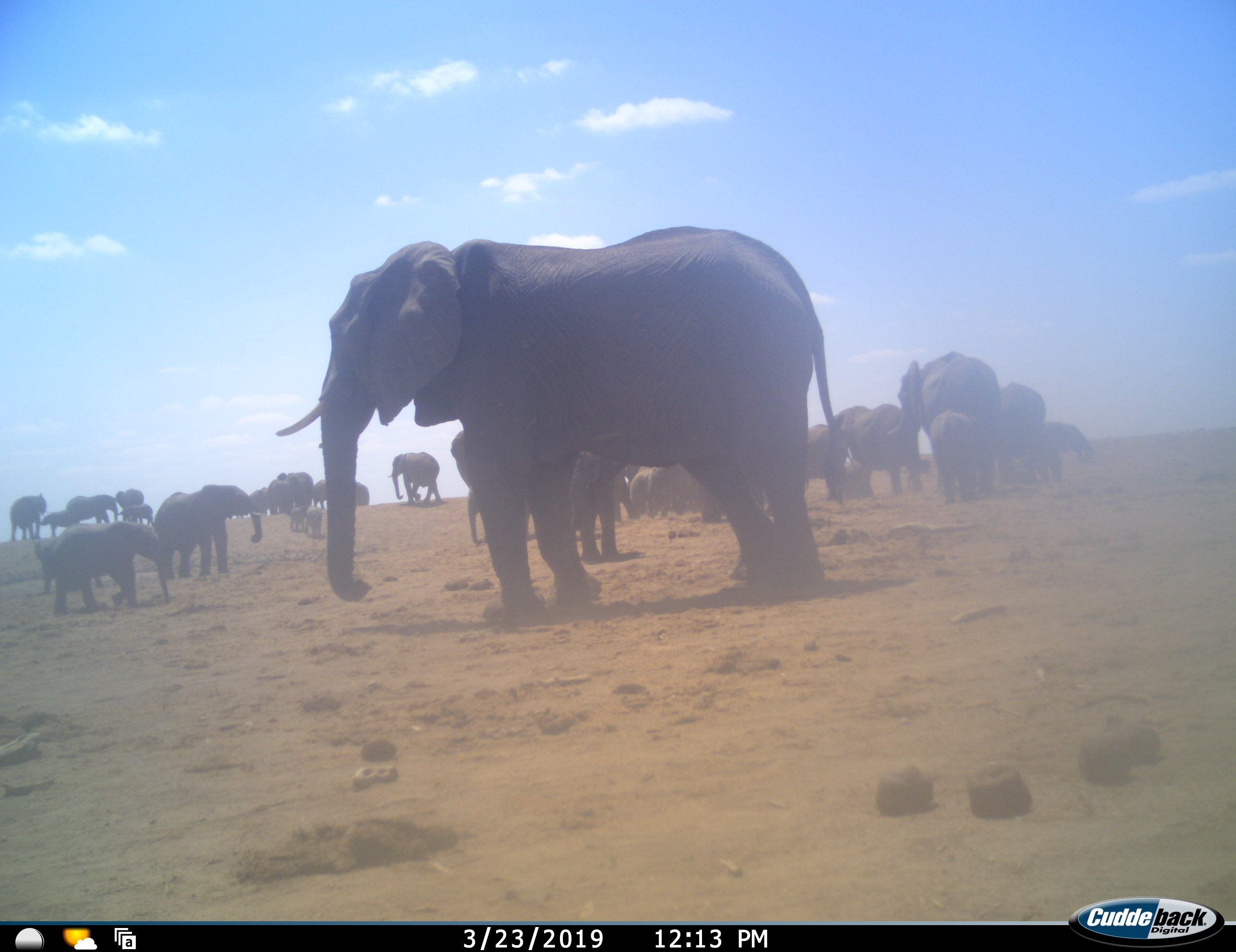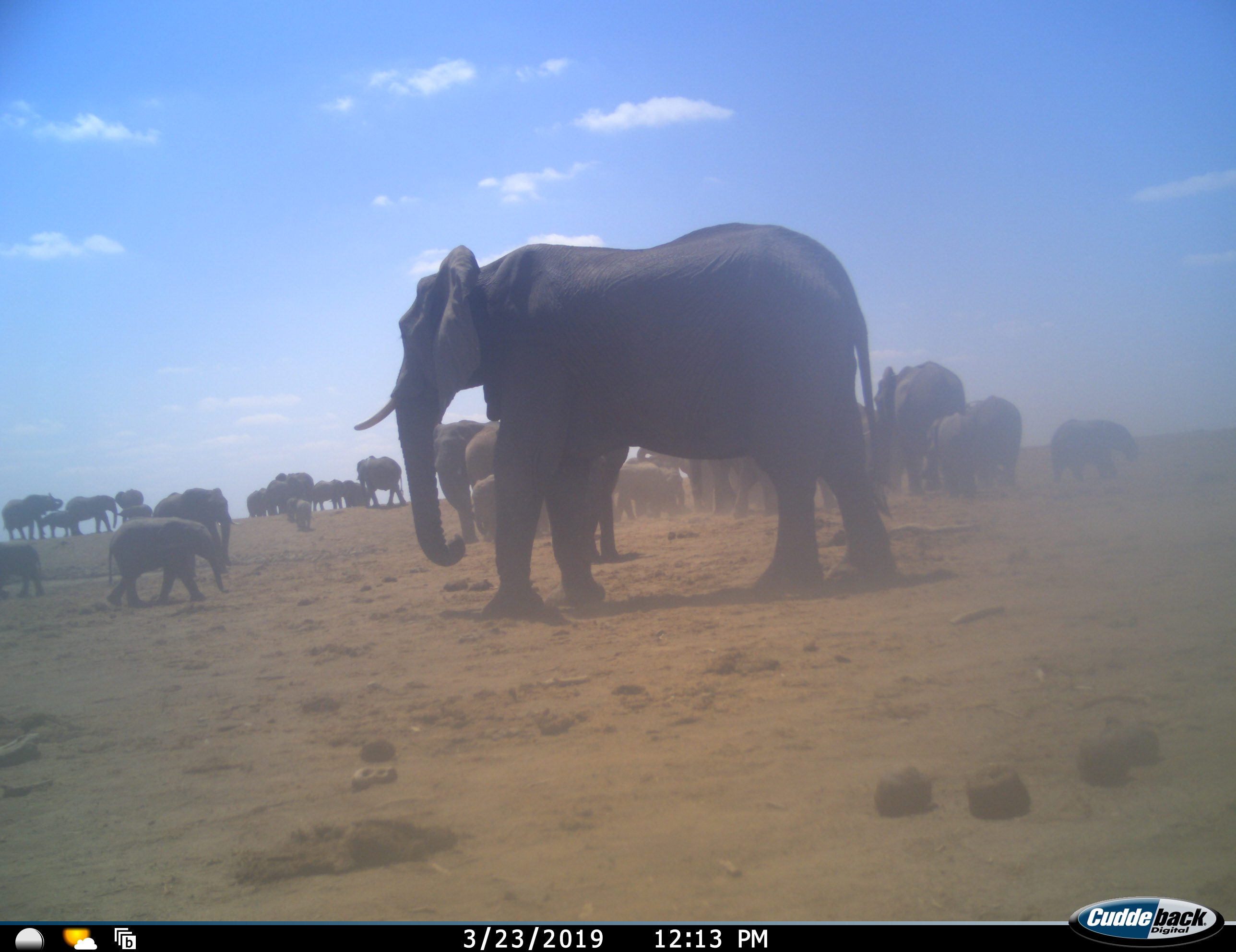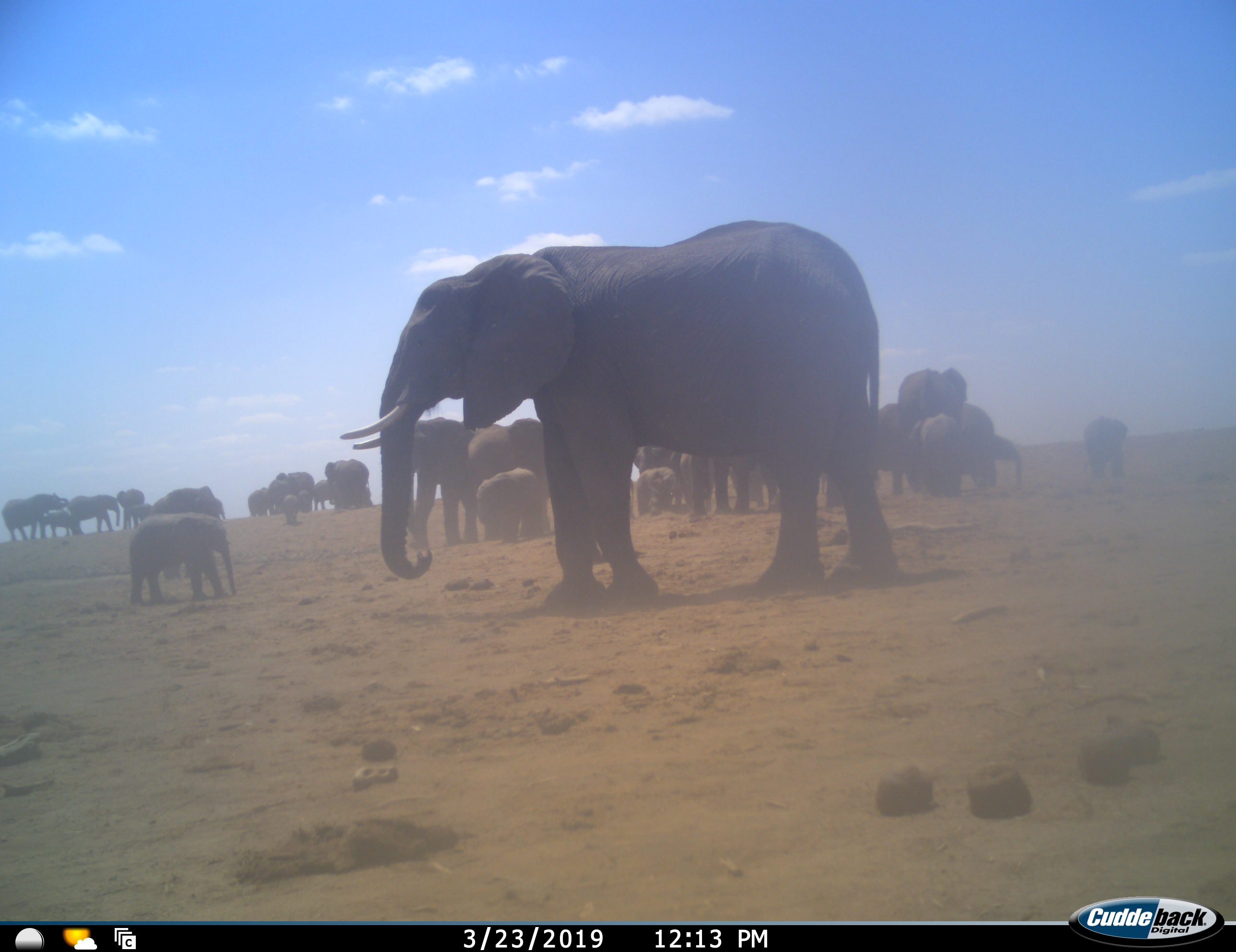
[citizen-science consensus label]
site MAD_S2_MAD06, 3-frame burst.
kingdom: Animalia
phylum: Chordata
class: Mammalia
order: Proboscidea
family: Elephantidae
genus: Loxodonta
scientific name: Loxodonta africana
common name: african bush elephant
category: elephant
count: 11-50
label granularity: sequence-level